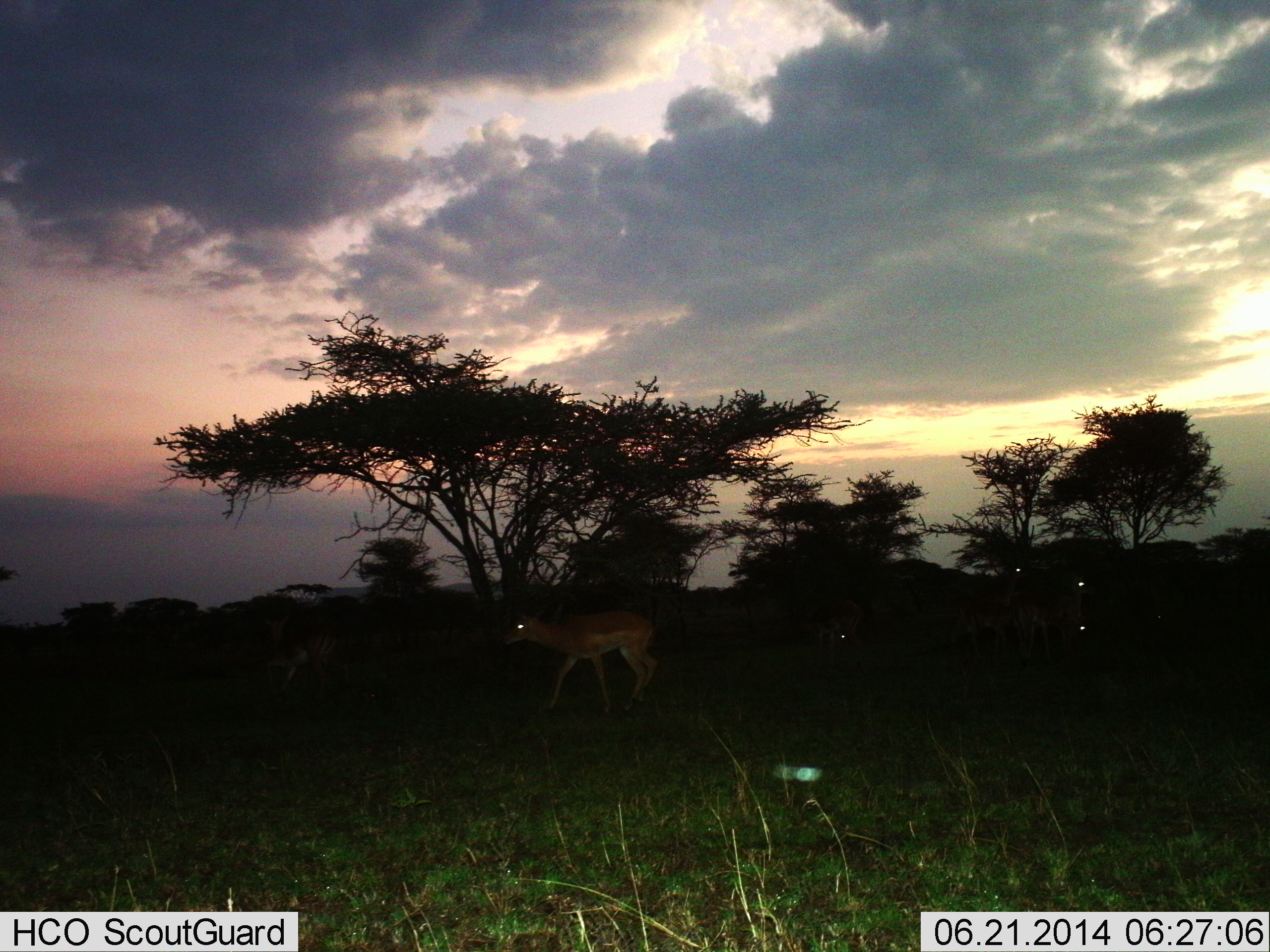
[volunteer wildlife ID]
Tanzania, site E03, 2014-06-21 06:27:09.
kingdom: Animalia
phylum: Chordata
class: Mammalia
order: Artiodactyla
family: Bovidae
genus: Aepyceros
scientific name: Aepyceros melampus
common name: impala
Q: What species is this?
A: Impala (Aepyceros melampus).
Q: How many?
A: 4.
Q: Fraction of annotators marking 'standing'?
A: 33%.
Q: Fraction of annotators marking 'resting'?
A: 0%.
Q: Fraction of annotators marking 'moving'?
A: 78%.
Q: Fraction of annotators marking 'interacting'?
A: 0%.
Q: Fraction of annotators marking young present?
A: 0%.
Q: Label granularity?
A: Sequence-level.